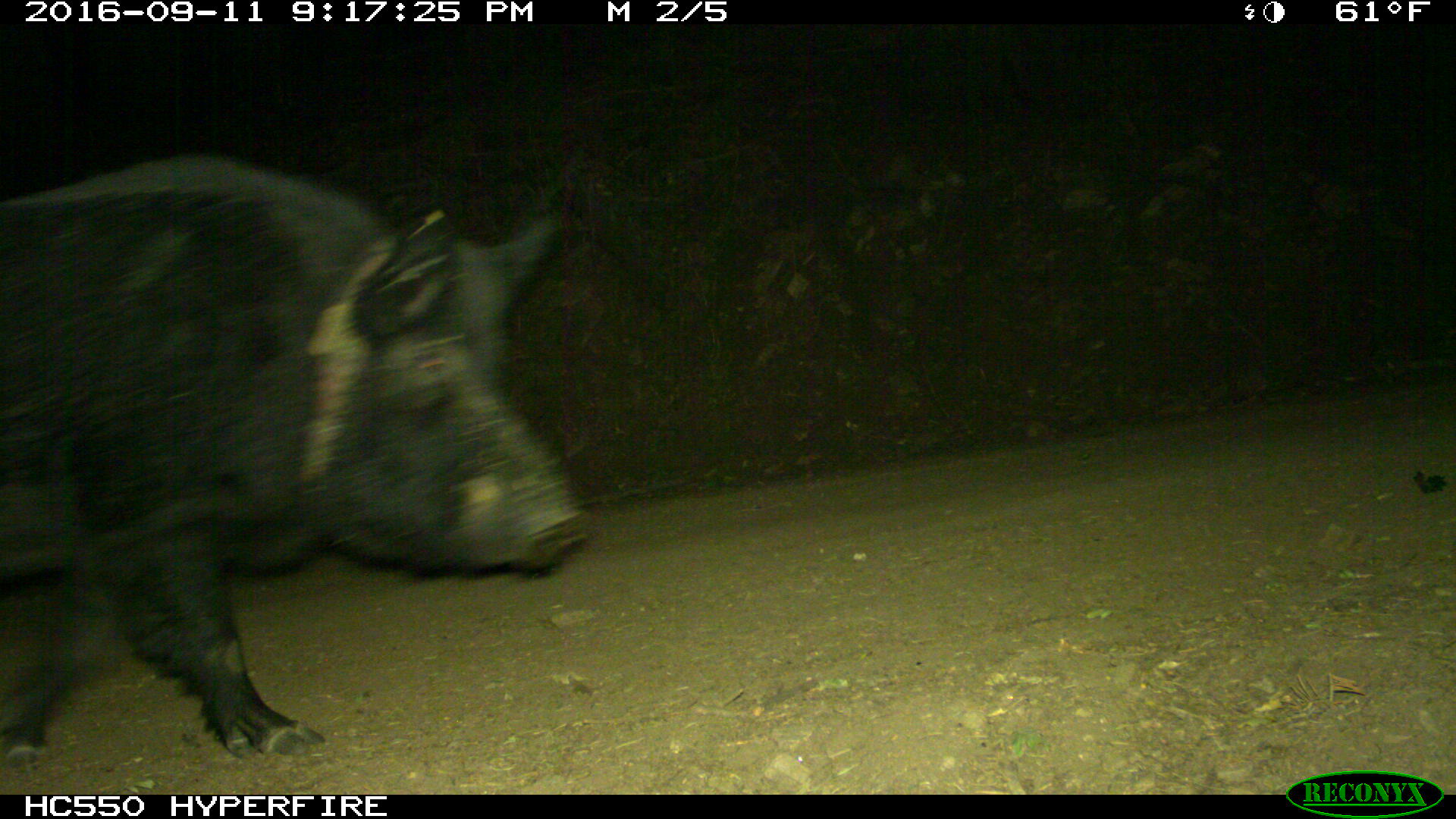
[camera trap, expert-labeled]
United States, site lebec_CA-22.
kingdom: Animalia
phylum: Chordata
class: Mammalia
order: Artiodactyla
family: Suidae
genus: Sus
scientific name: Sus scrofa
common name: wild boar